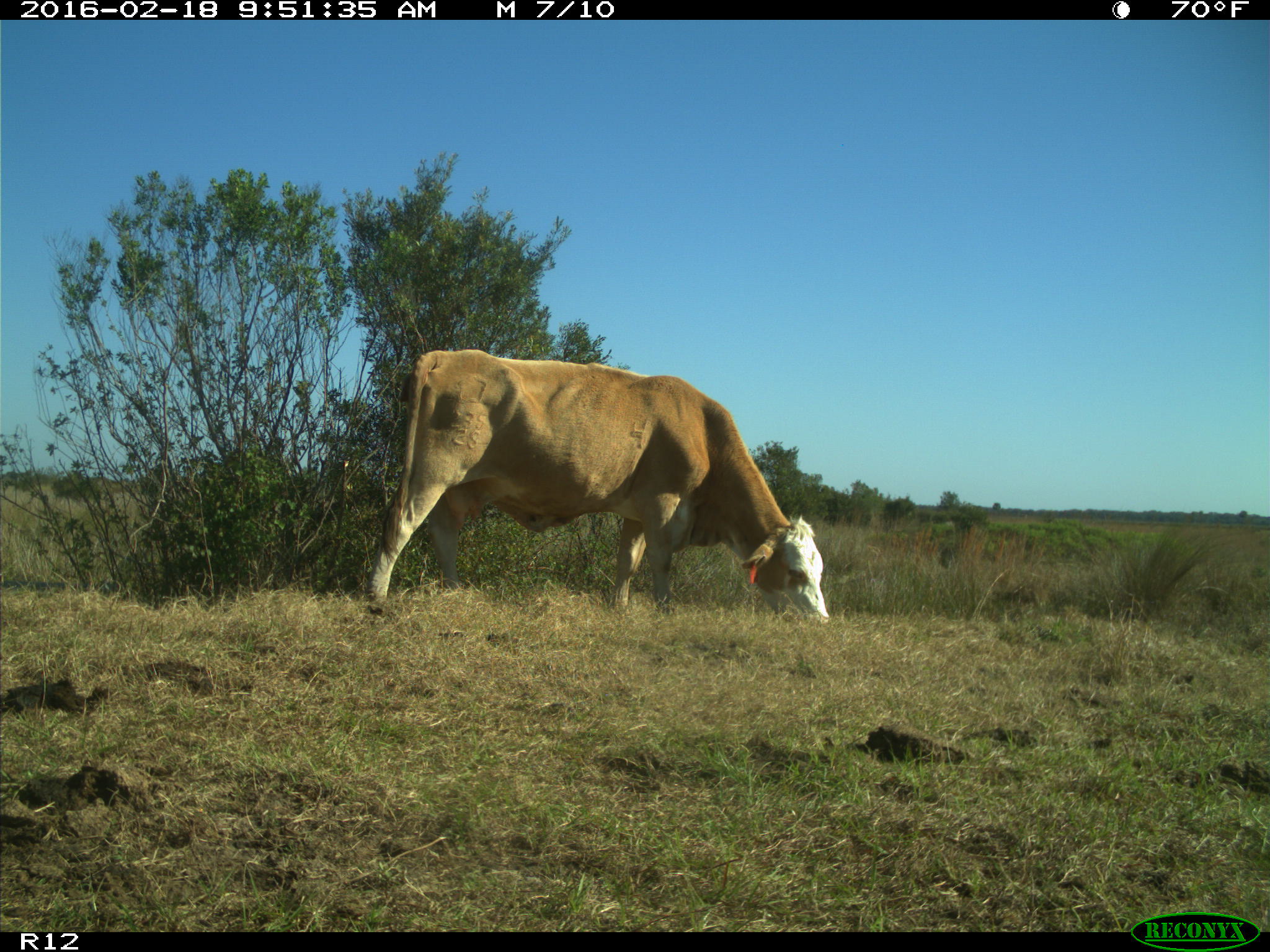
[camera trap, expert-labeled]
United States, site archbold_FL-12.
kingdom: Animalia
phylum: Chordata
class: Mammalia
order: Artiodactyla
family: Bovidae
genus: Bos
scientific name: Bos taurus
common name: domestic cow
Bos taurus (domestic cow).